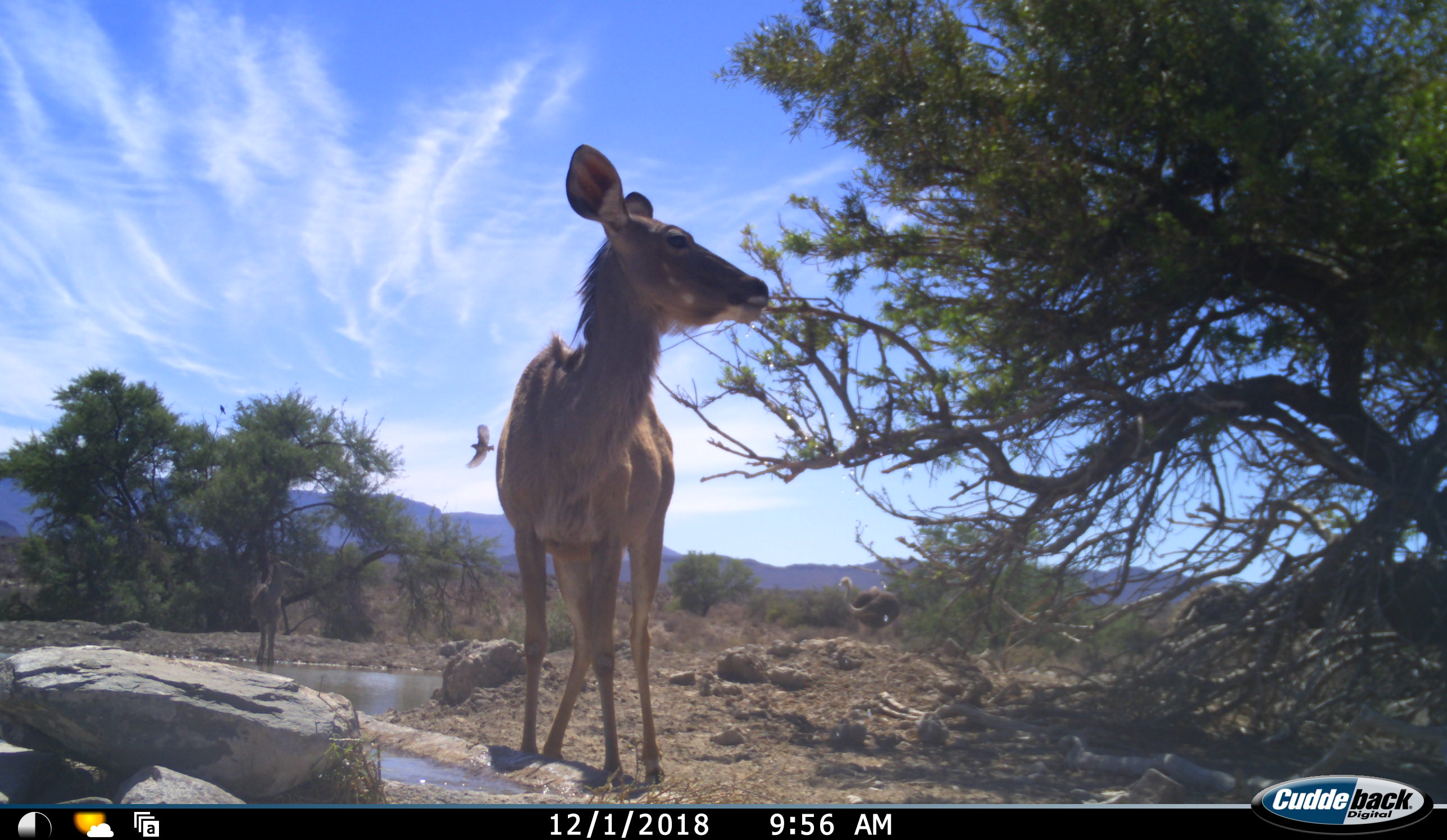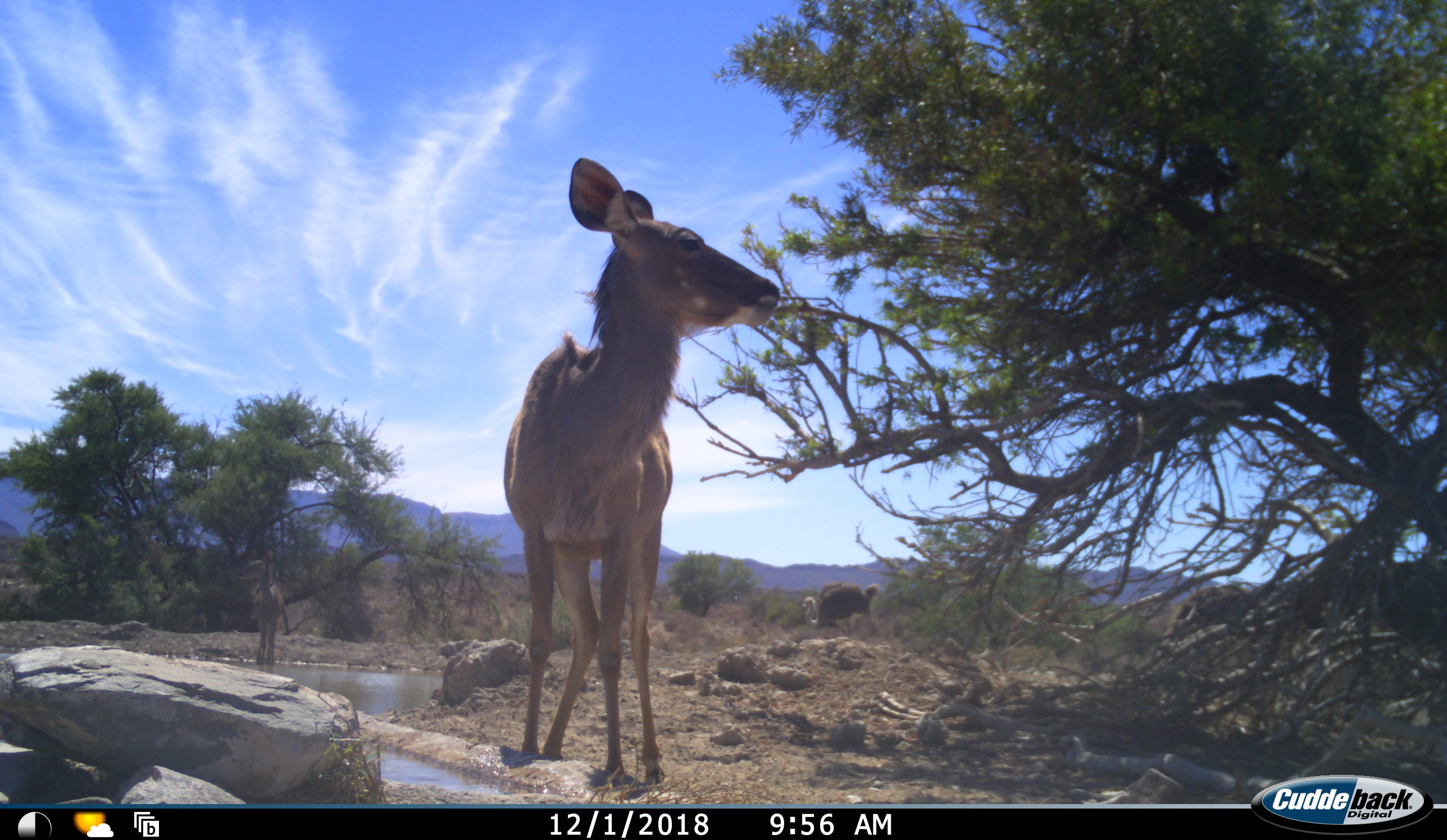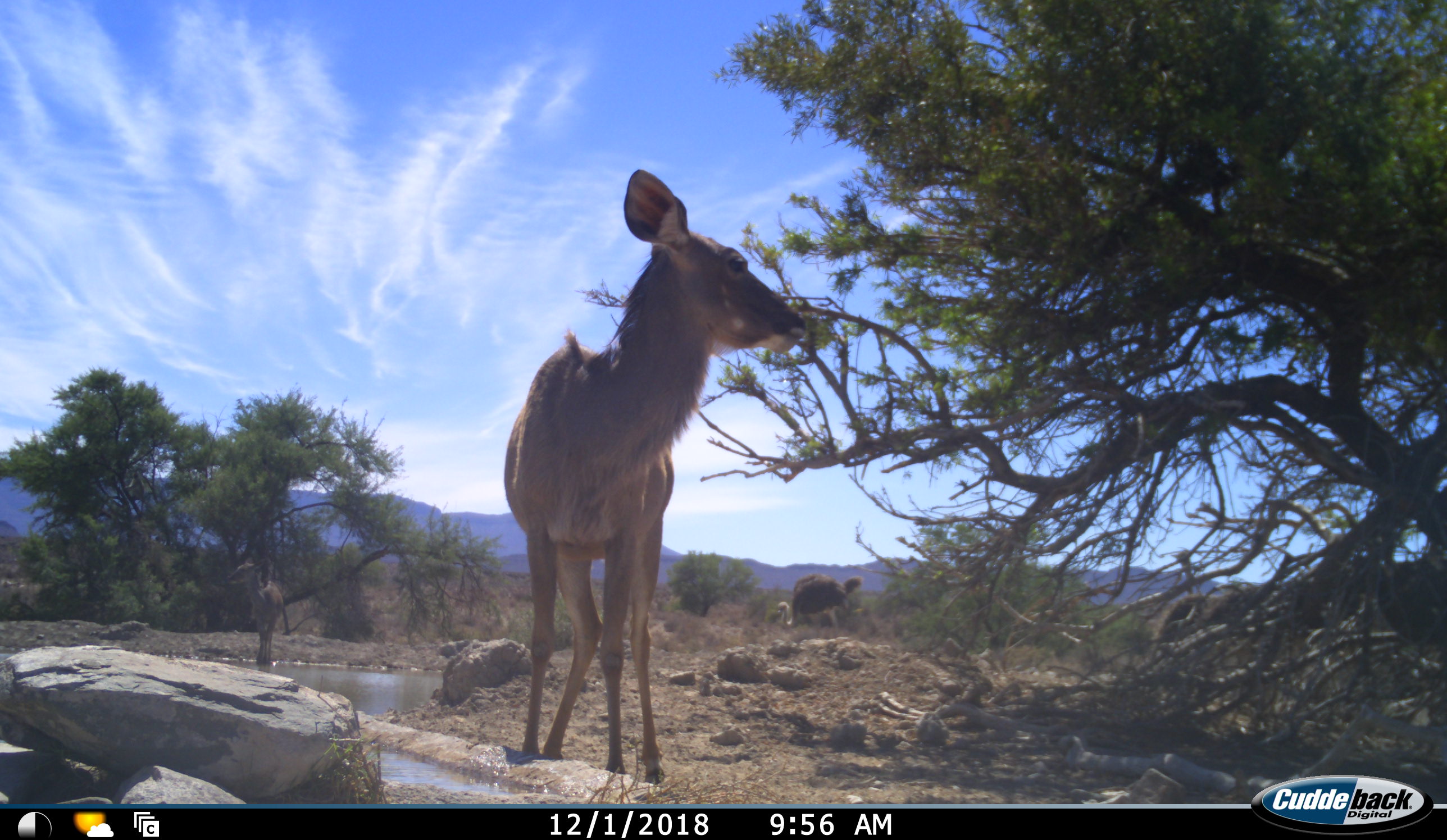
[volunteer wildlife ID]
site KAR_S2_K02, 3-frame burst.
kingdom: Animalia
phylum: Chordata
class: Aves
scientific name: Aves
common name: bird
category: birdother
Birdother (bird) (Aves), count 1. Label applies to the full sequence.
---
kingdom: Animalia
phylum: Chordata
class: Mammalia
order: Artiodactyla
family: Bovidae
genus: Tragelaphus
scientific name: Tragelaphus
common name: kudu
Kudu (Tragelaphus), count 2. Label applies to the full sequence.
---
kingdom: Animalia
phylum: Chordata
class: Aves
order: Struthioniformes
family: Struthionidae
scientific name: Struthionidae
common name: ostrich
Ostrich (Struthionidae), count 2. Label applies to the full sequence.